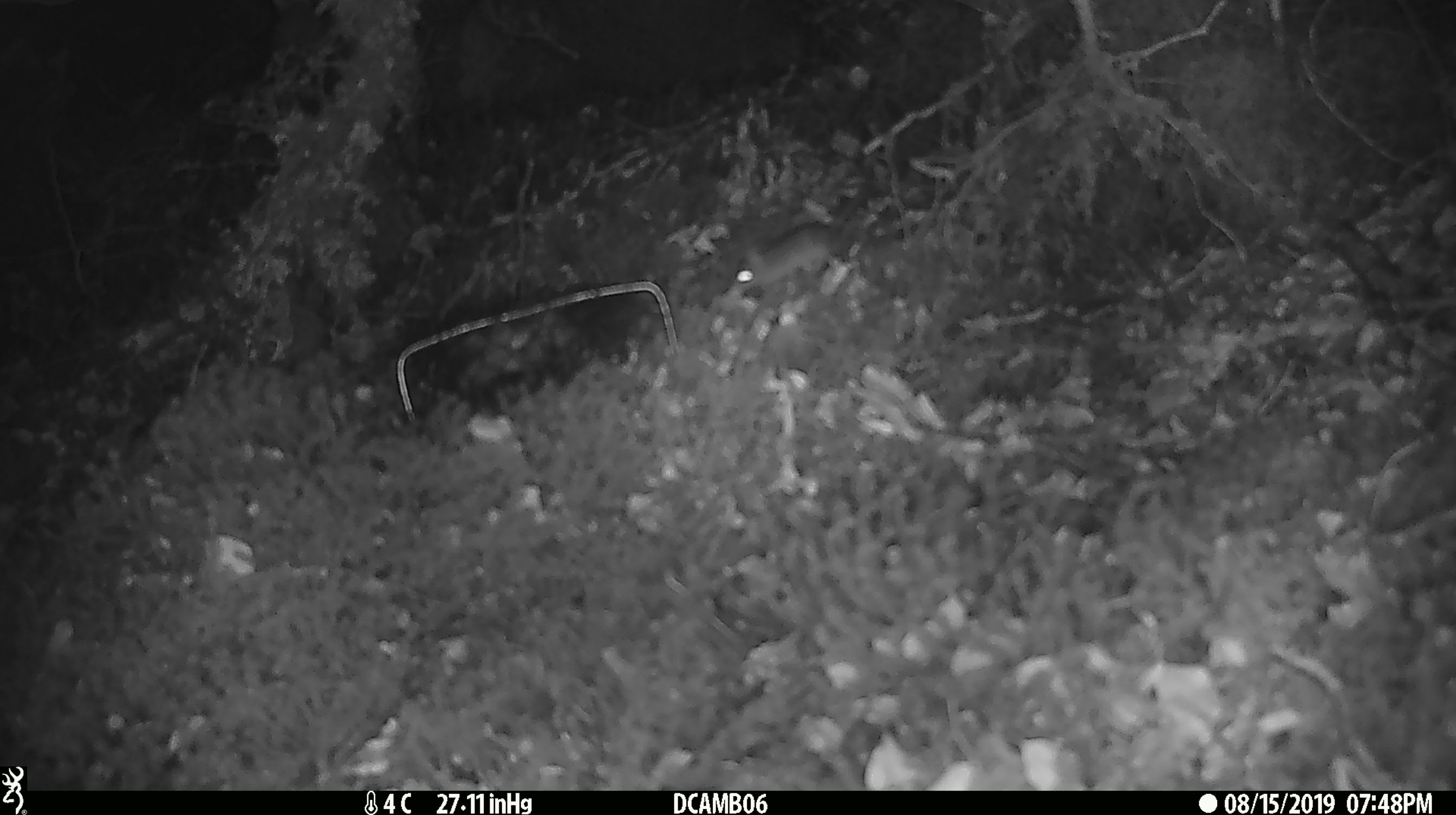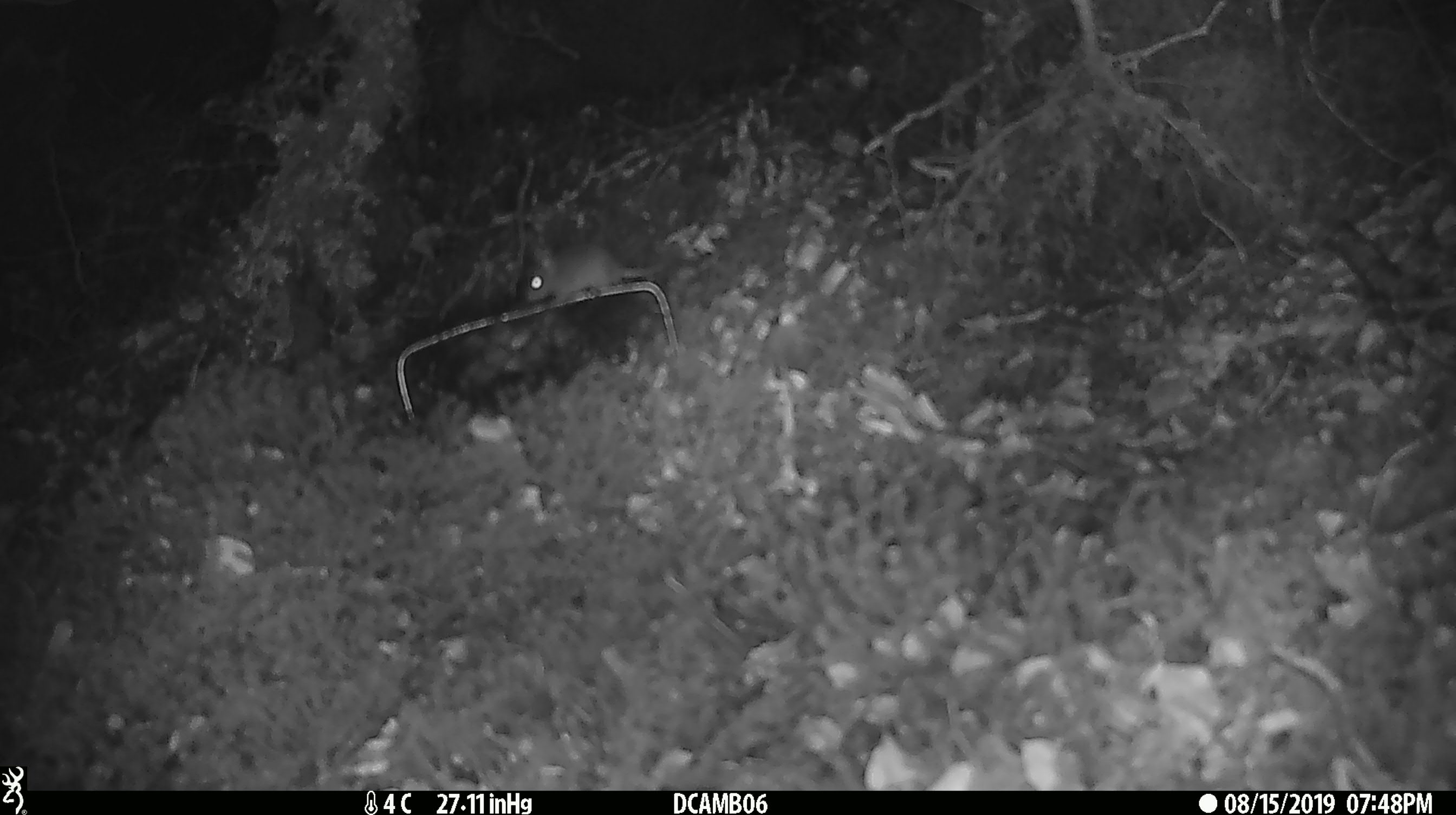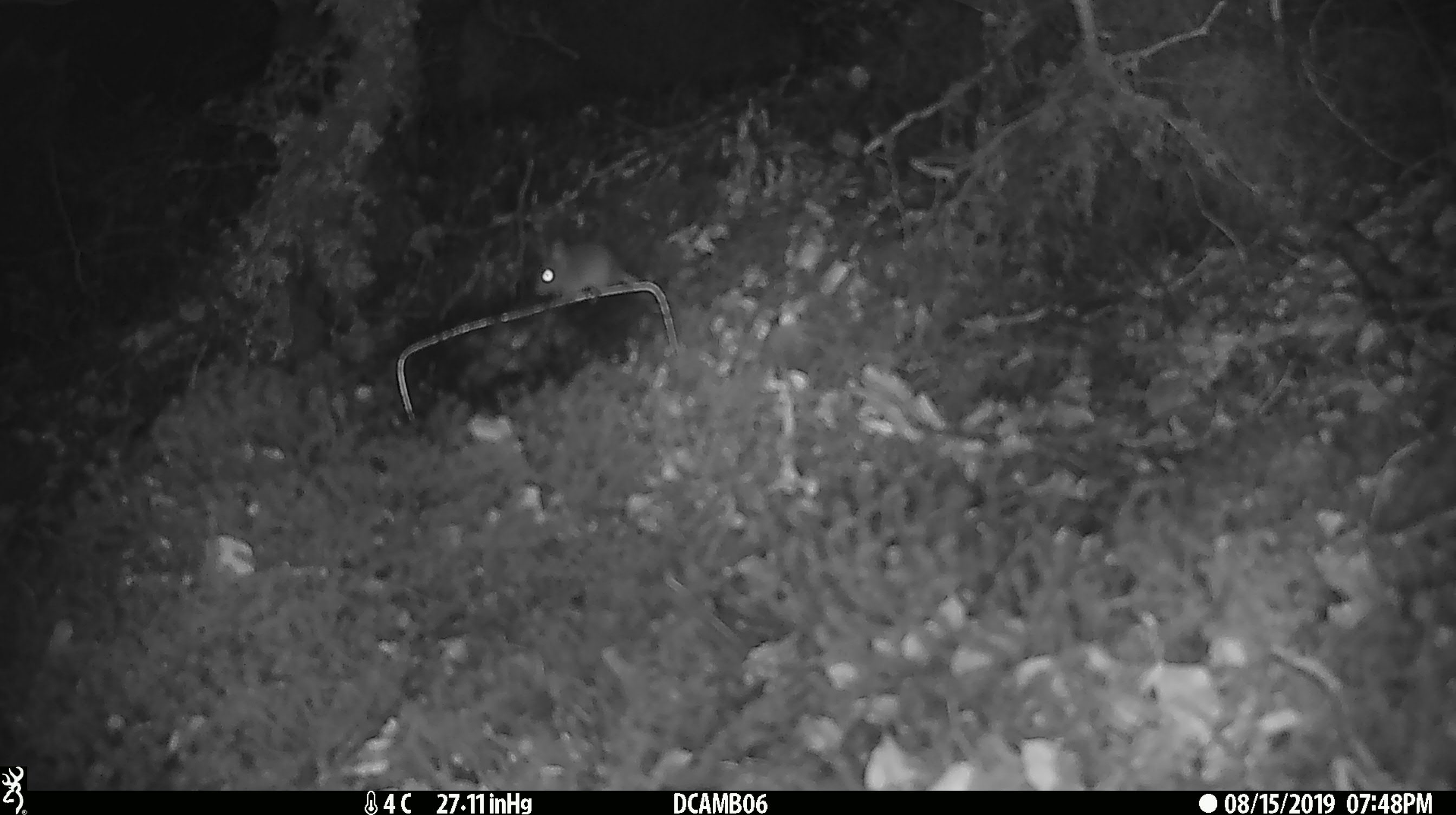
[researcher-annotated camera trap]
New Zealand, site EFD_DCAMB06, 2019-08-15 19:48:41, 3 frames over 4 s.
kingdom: Animalia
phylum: Chordata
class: Mammalia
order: Rodentia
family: Muridae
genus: Mus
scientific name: Mus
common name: mouse